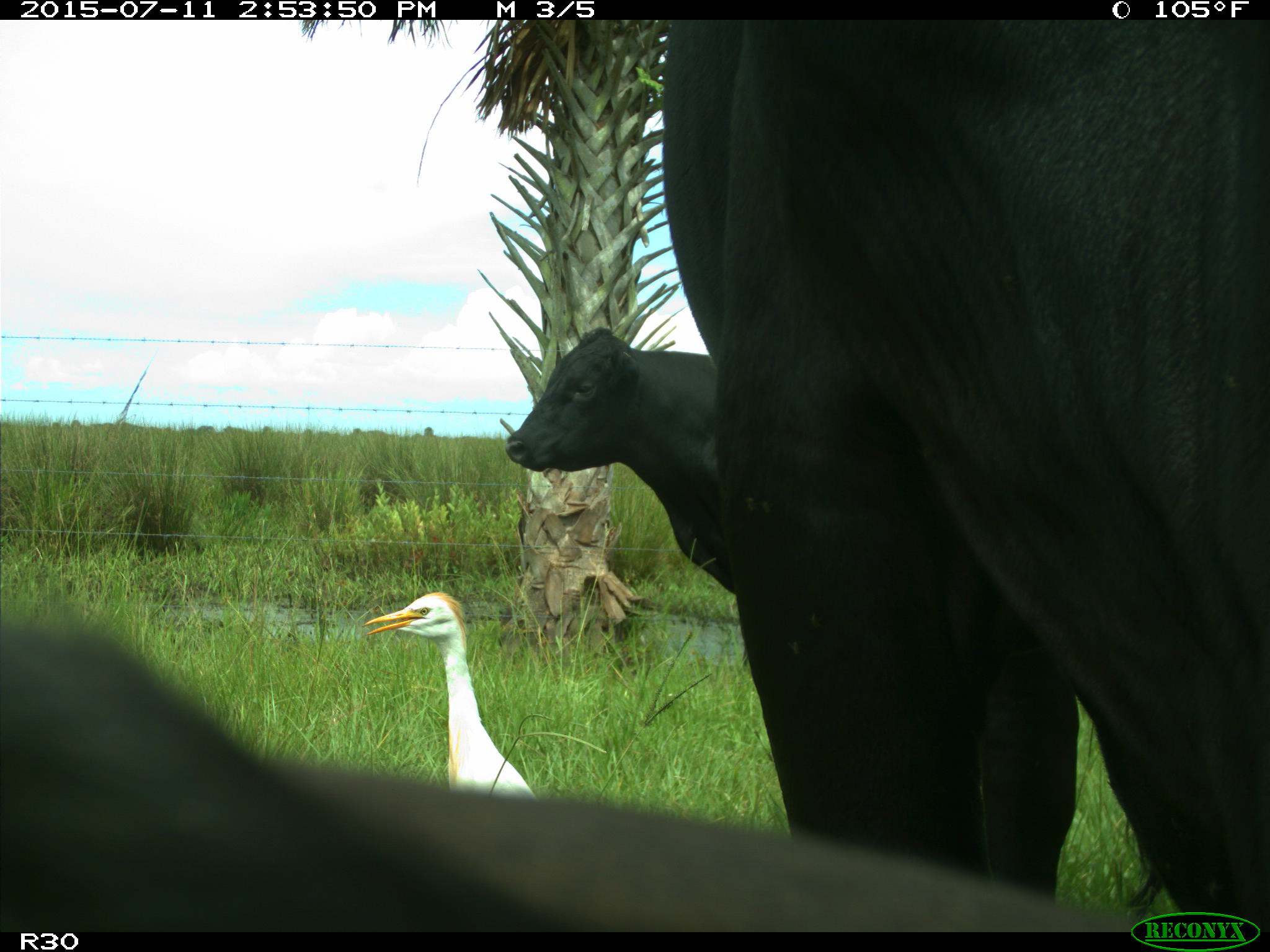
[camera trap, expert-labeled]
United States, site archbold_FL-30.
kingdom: Animalia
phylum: Chordata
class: Mammalia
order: Artiodactyla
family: Bovidae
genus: Bos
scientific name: Bos taurus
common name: domestic cow